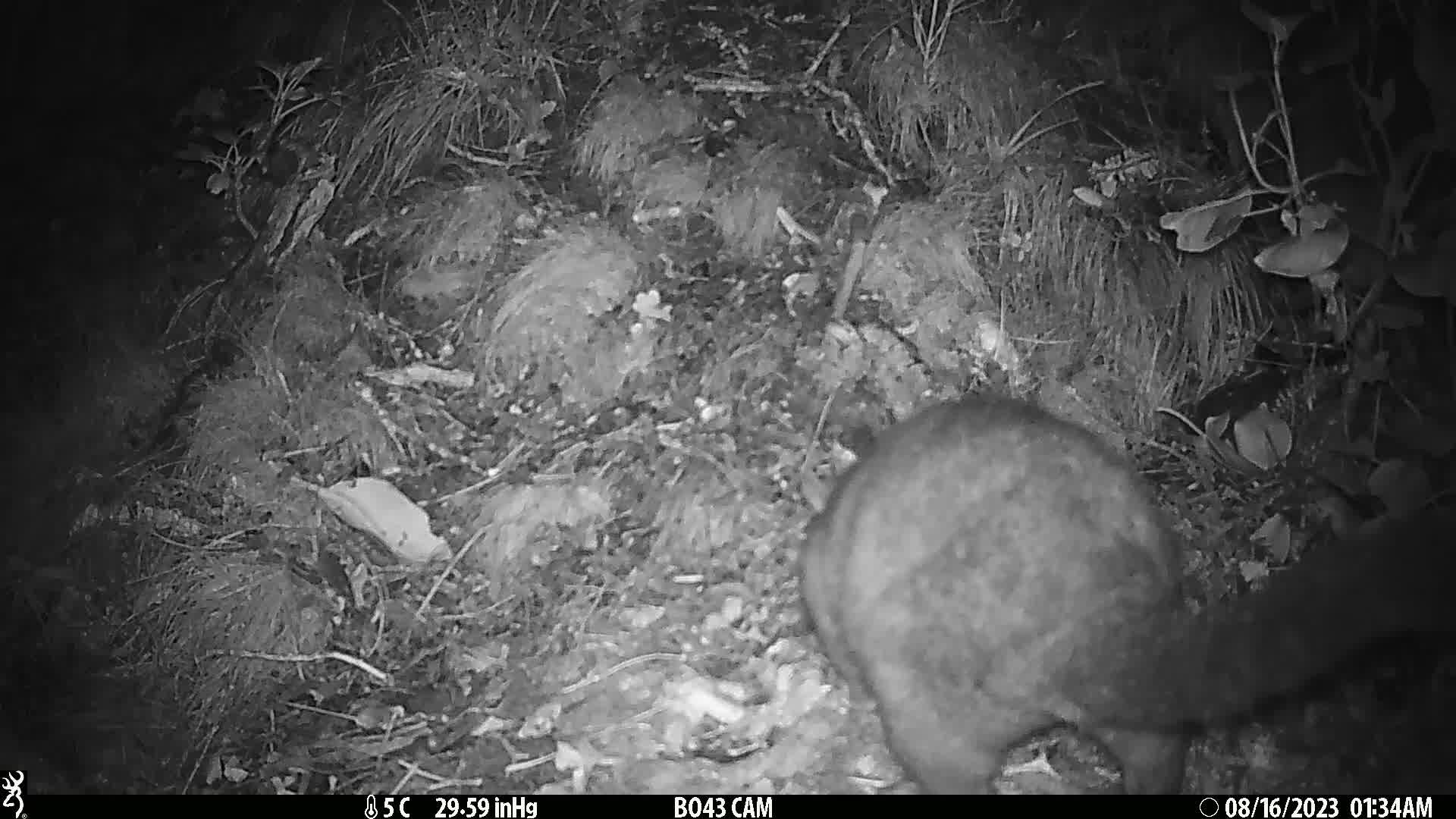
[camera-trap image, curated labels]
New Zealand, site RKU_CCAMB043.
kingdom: Animalia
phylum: Chordata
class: Mammalia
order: Diprotodontia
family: Phalangeridae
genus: Trichosurus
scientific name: Trichosurus vulpecula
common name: common brushtail possum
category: possum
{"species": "possum (common brushtail possum) (Trichosurus vulpecula)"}